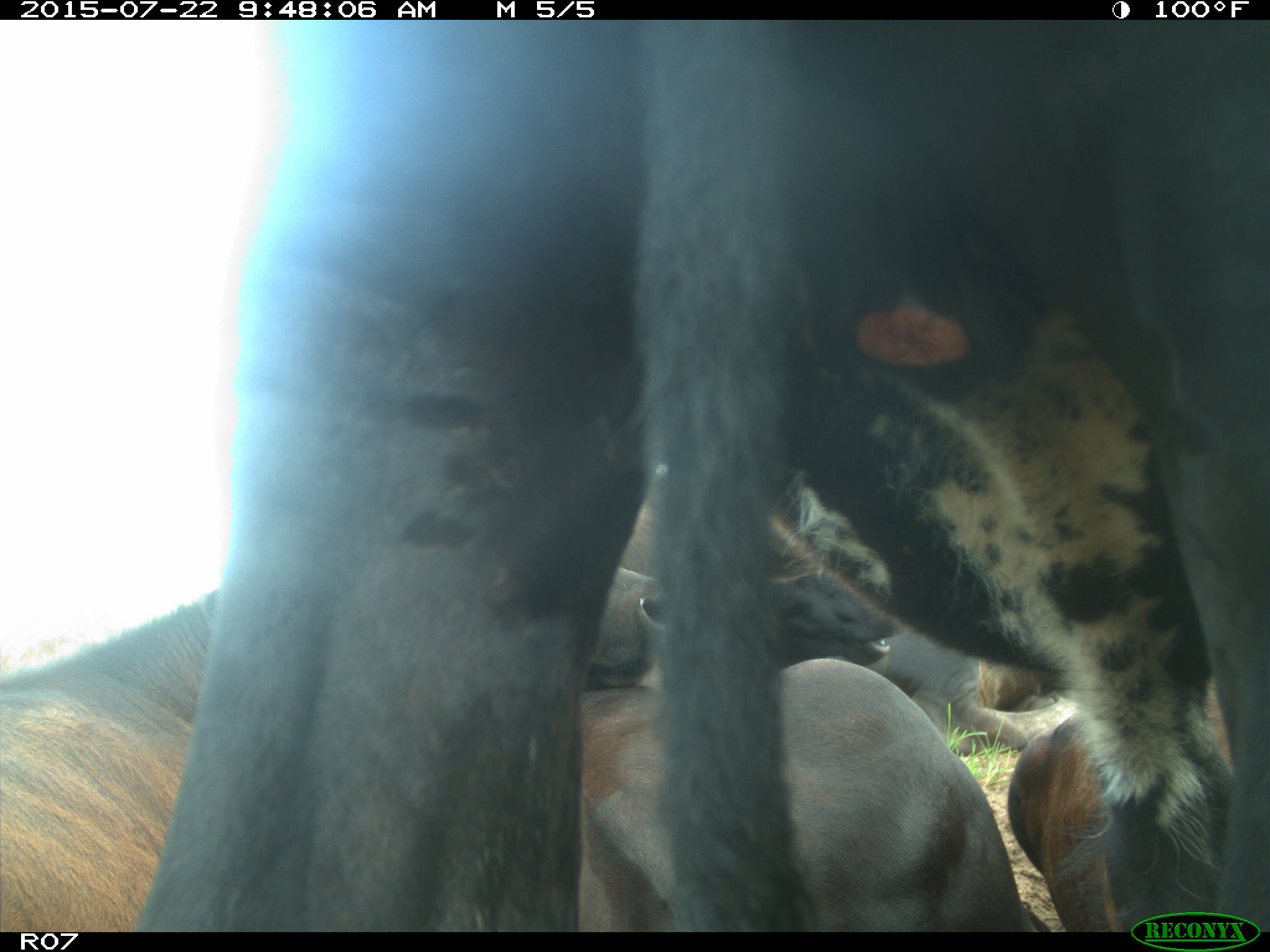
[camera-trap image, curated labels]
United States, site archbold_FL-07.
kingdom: Animalia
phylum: Chordata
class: Mammalia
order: Artiodactyla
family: Suidae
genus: Sus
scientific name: Sus scrofa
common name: wild boar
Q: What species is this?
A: Sus scrofa (wild boar).